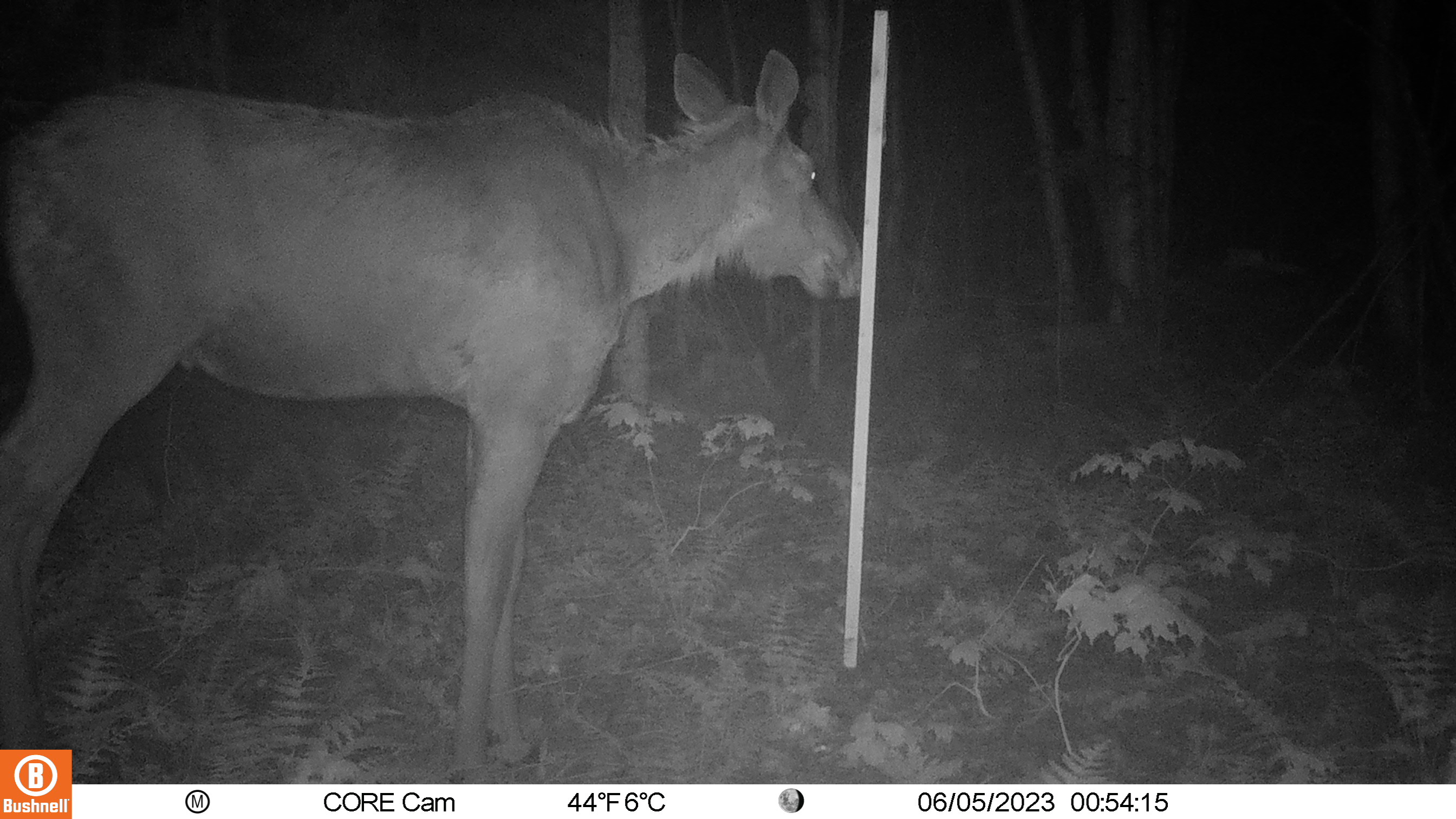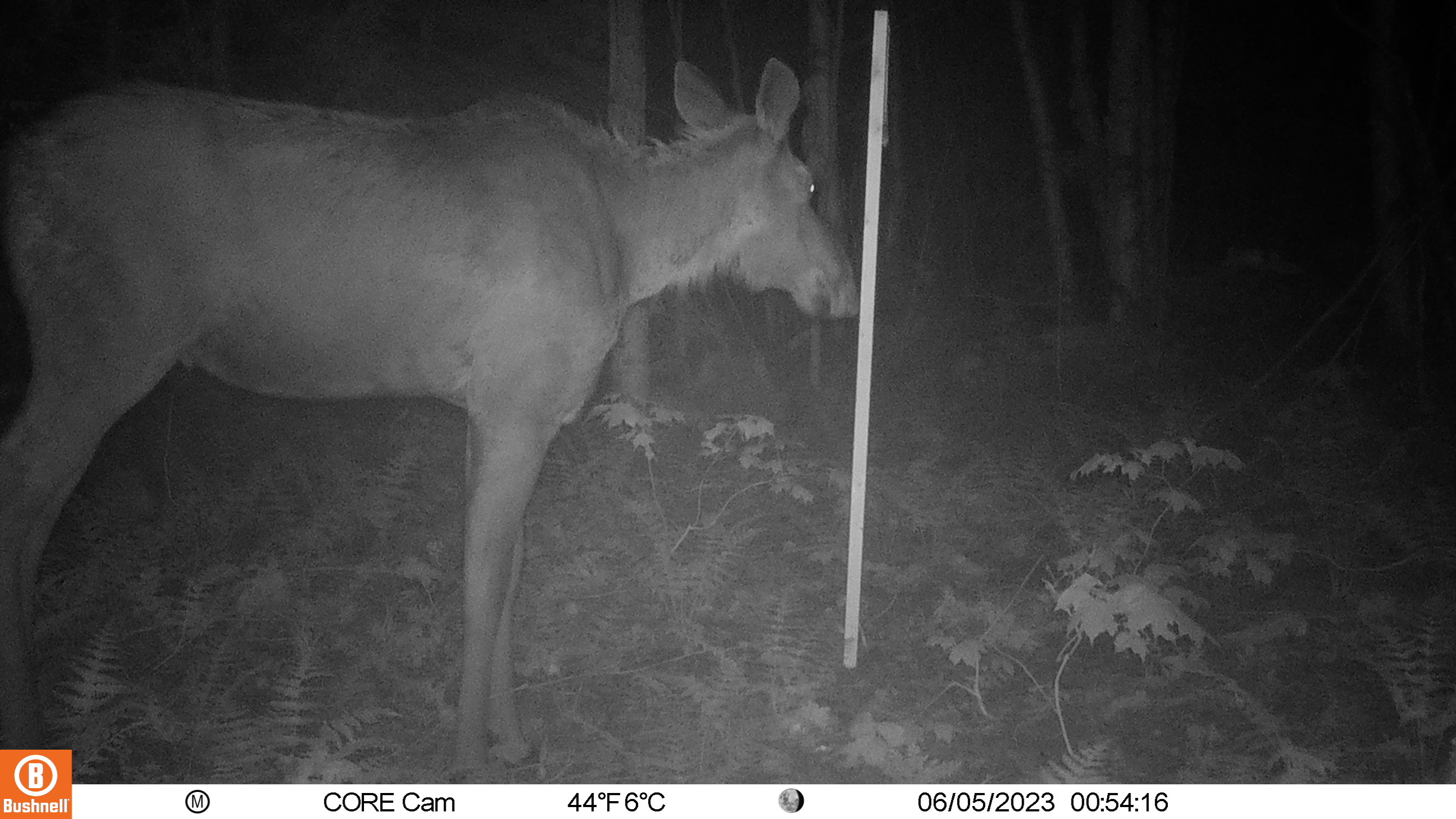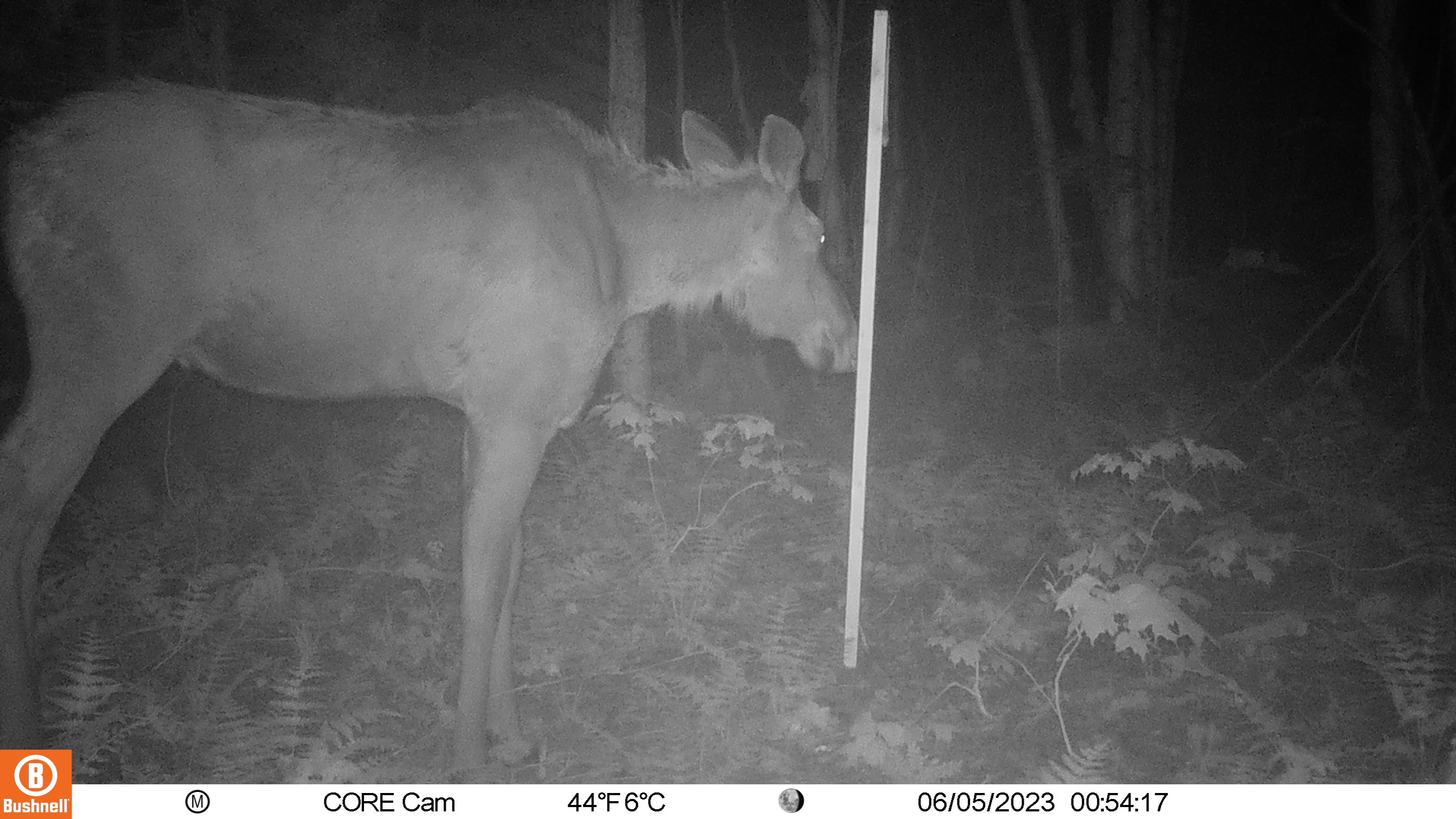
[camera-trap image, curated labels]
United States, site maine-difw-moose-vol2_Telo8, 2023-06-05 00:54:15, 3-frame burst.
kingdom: Animalia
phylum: Chordata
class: Mammalia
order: Artiodactyla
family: Cervidae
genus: Alces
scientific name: Alces alces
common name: moose